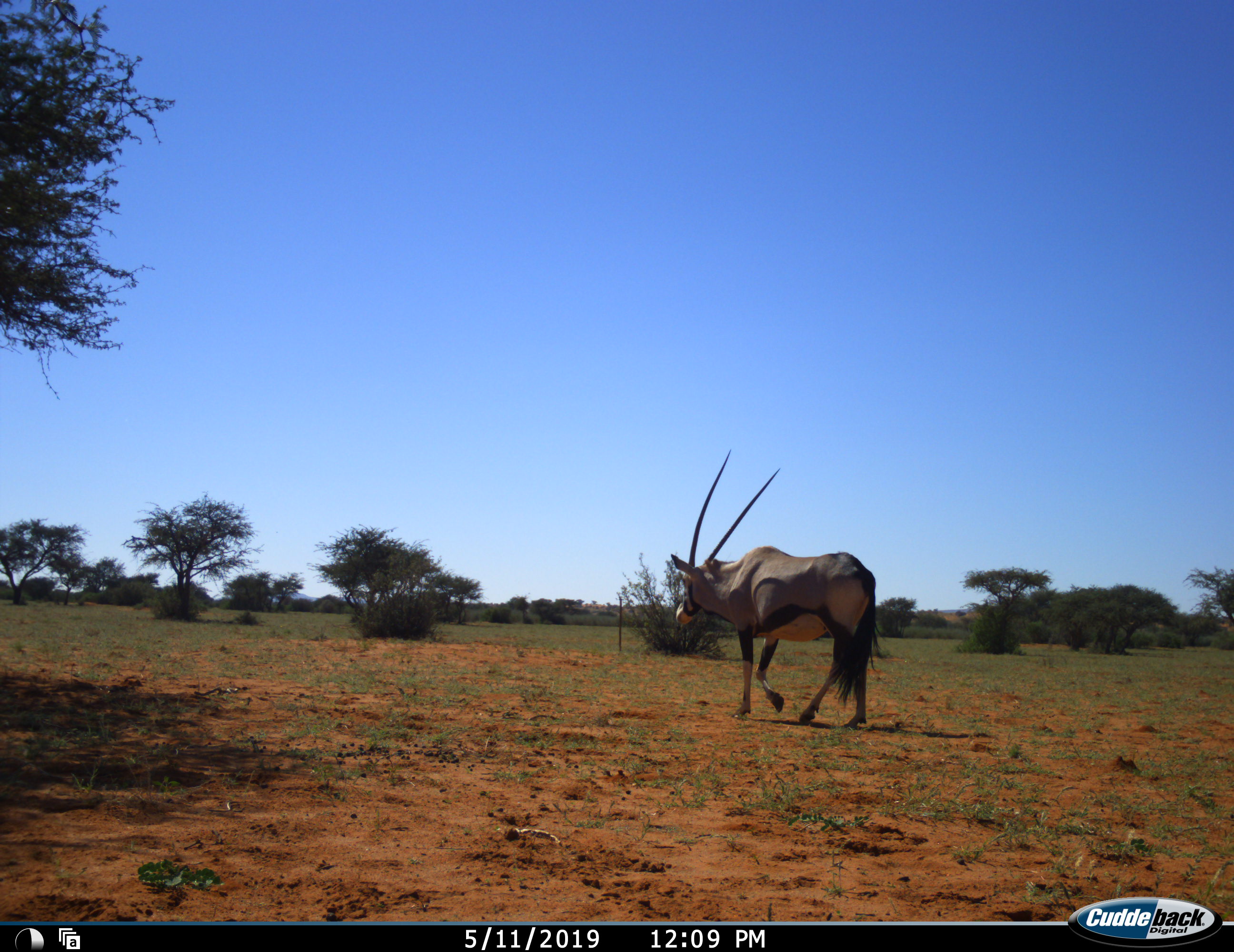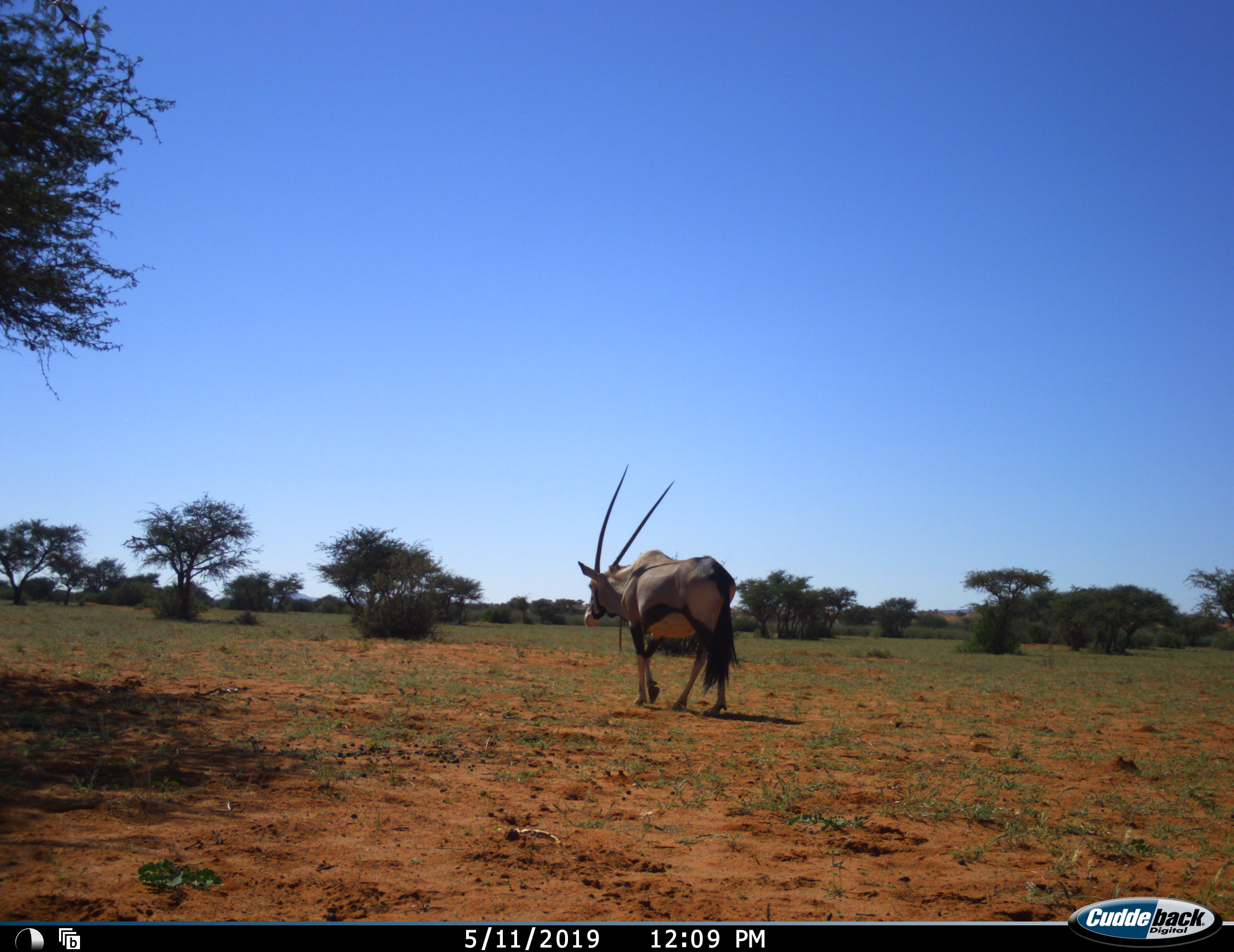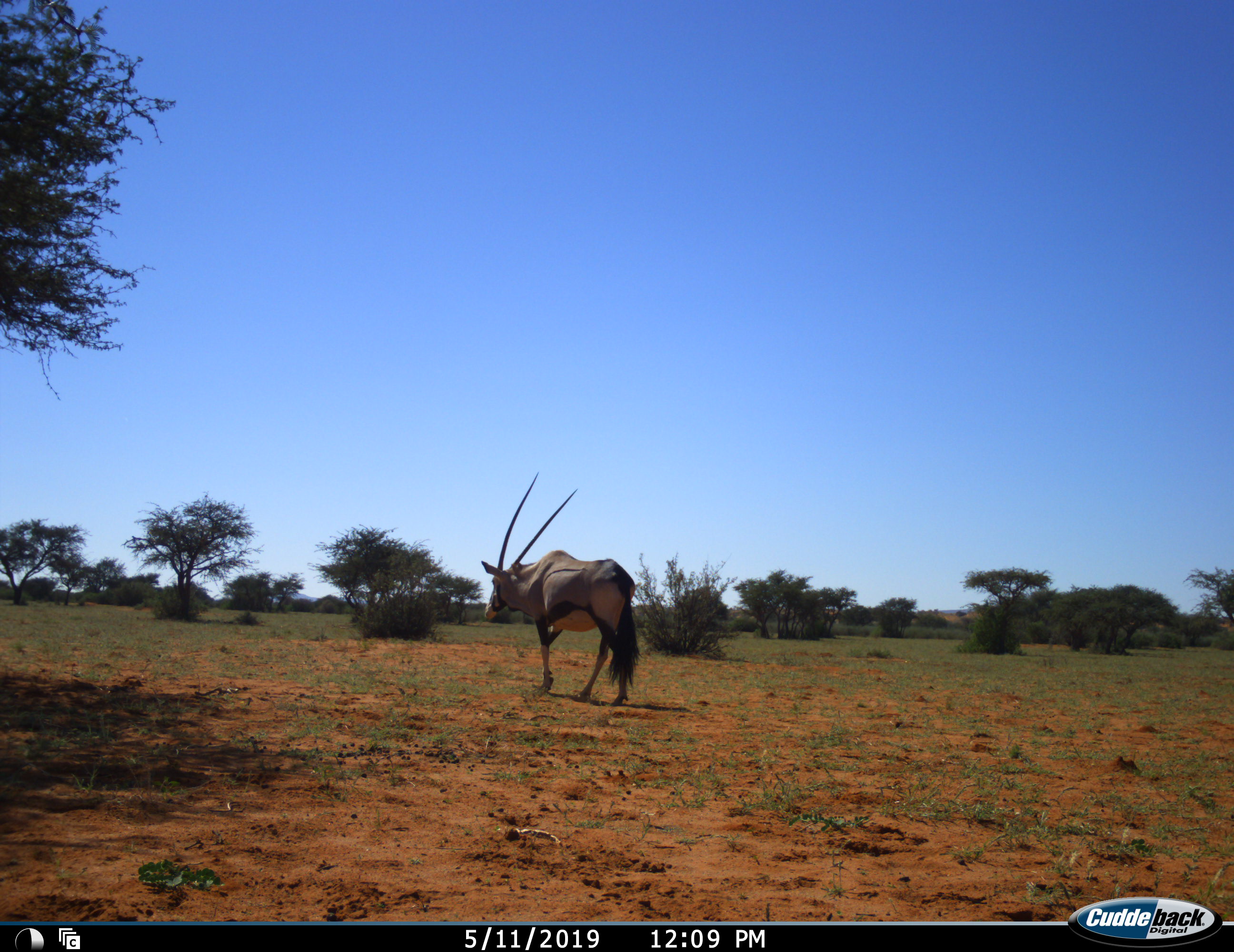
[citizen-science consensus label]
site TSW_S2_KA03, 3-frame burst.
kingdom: Animalia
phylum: Chordata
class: Mammalia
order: Artiodactyla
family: Bovidae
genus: Oryx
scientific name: Oryx gazella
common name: gemsbok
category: oryx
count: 1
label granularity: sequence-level